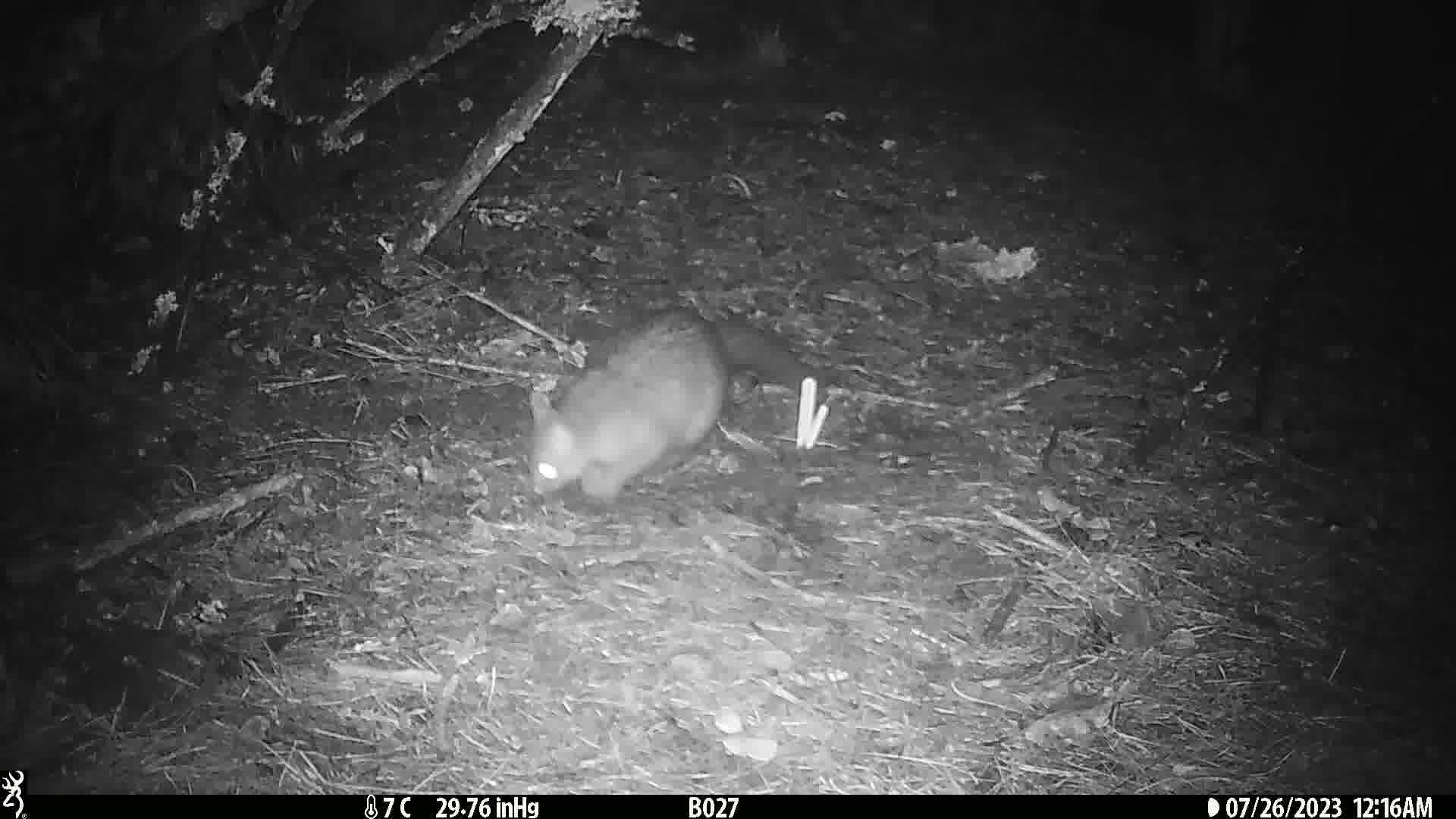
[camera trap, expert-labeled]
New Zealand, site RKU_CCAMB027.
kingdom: Animalia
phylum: Chordata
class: Mammalia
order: Diprotodontia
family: Phalangeridae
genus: Trichosurus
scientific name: Trichosurus vulpecula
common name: common brushtail possum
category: possum